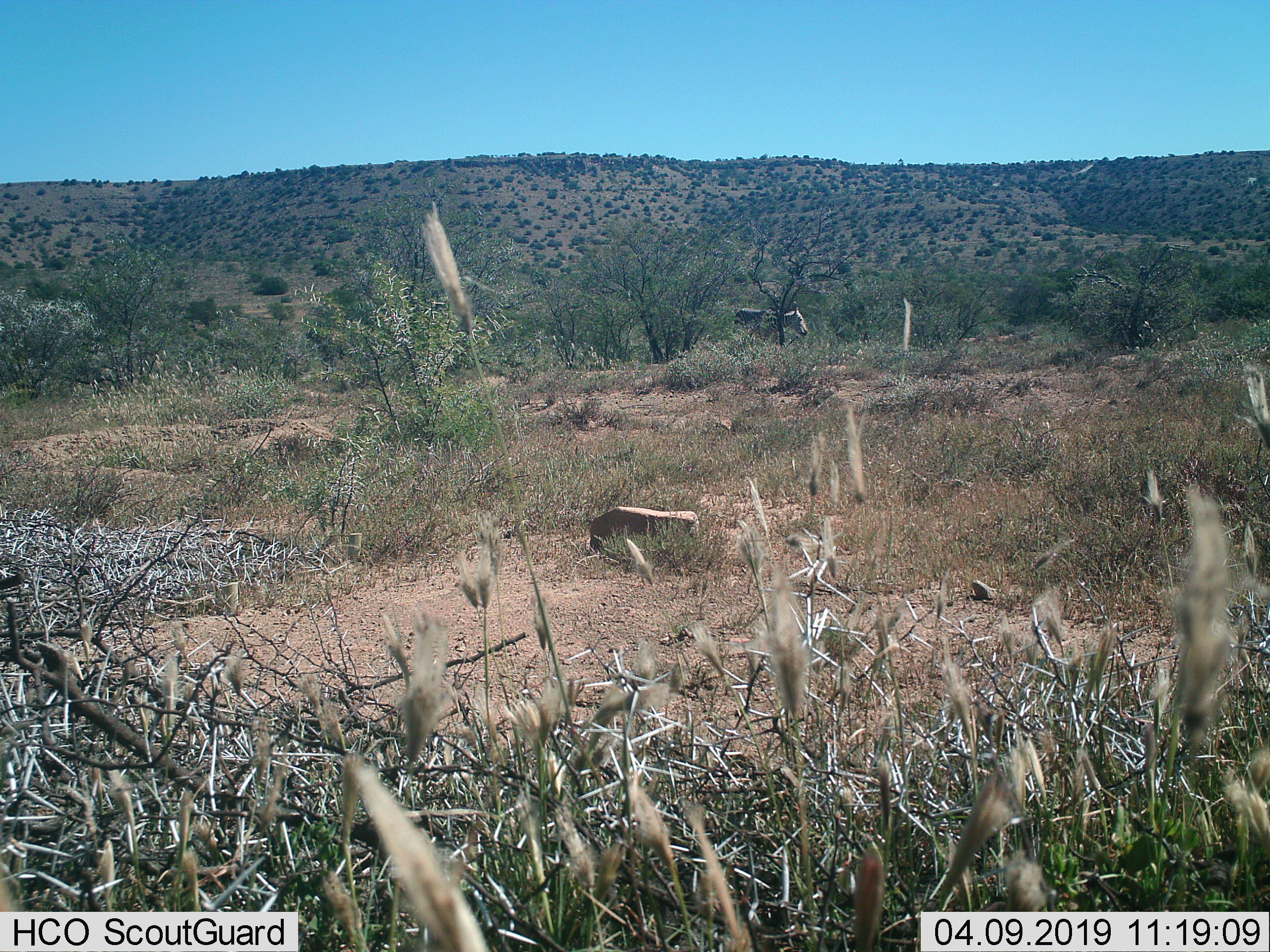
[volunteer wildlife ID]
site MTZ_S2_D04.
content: unidentified animal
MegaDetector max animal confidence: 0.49